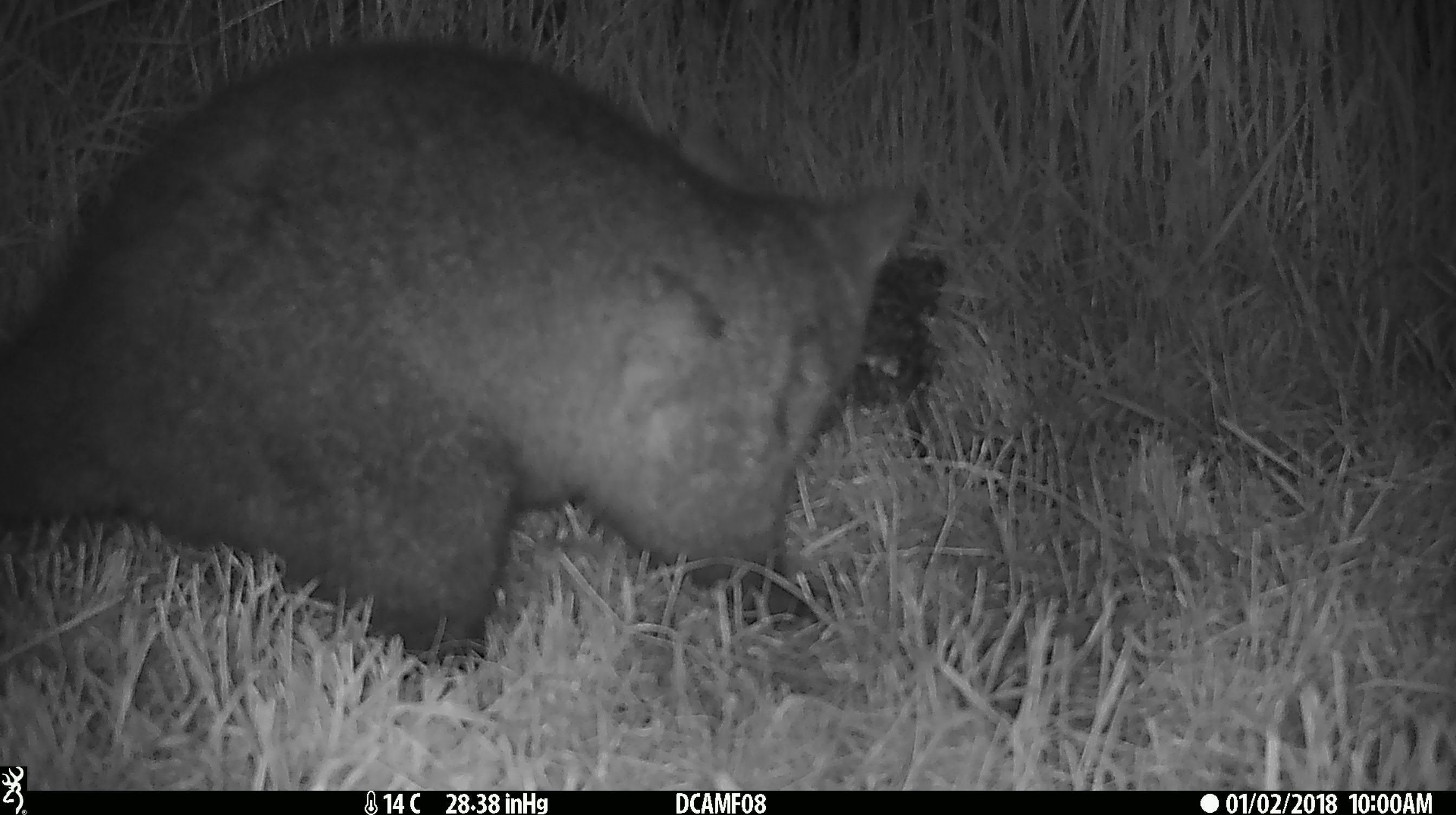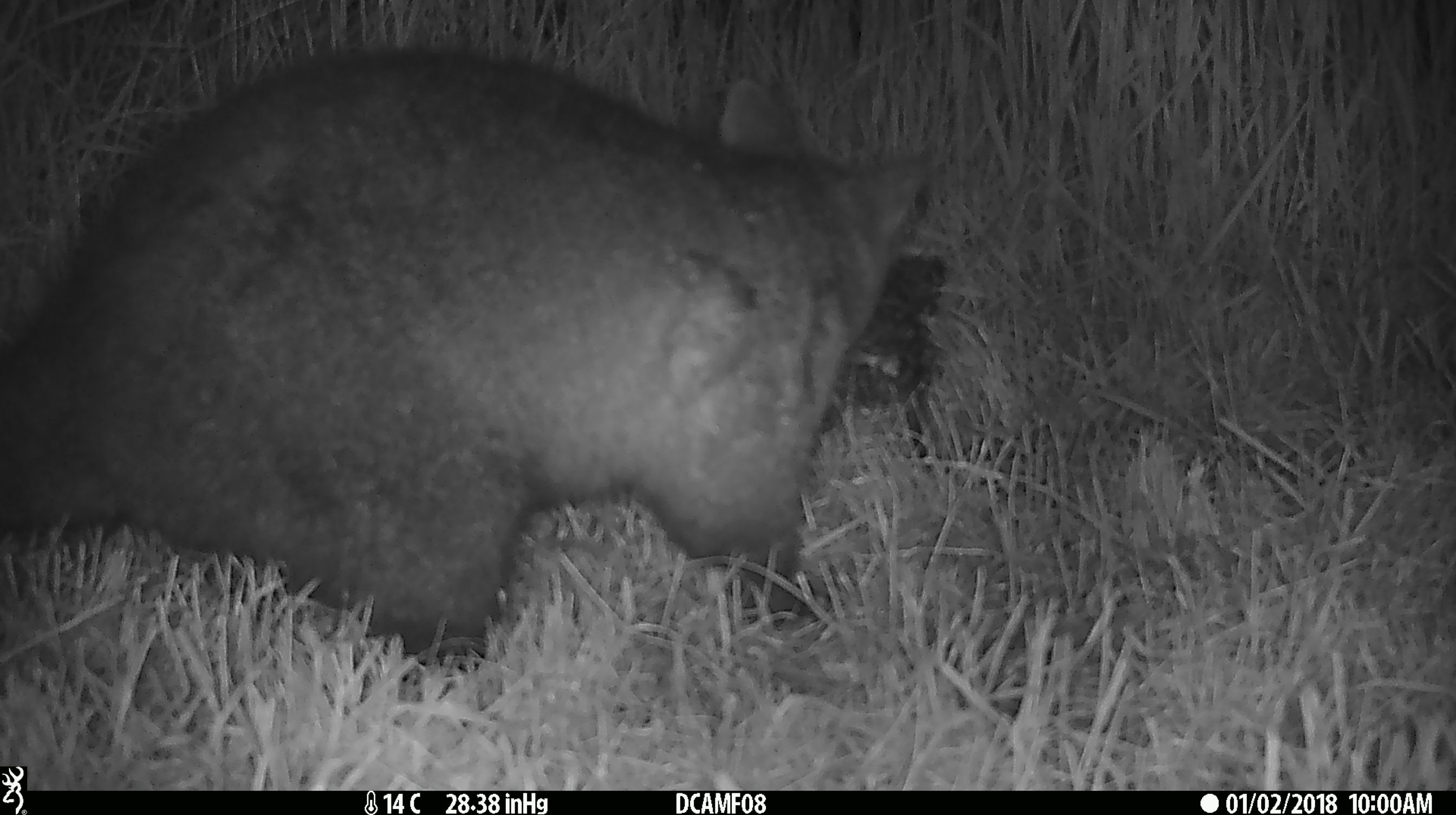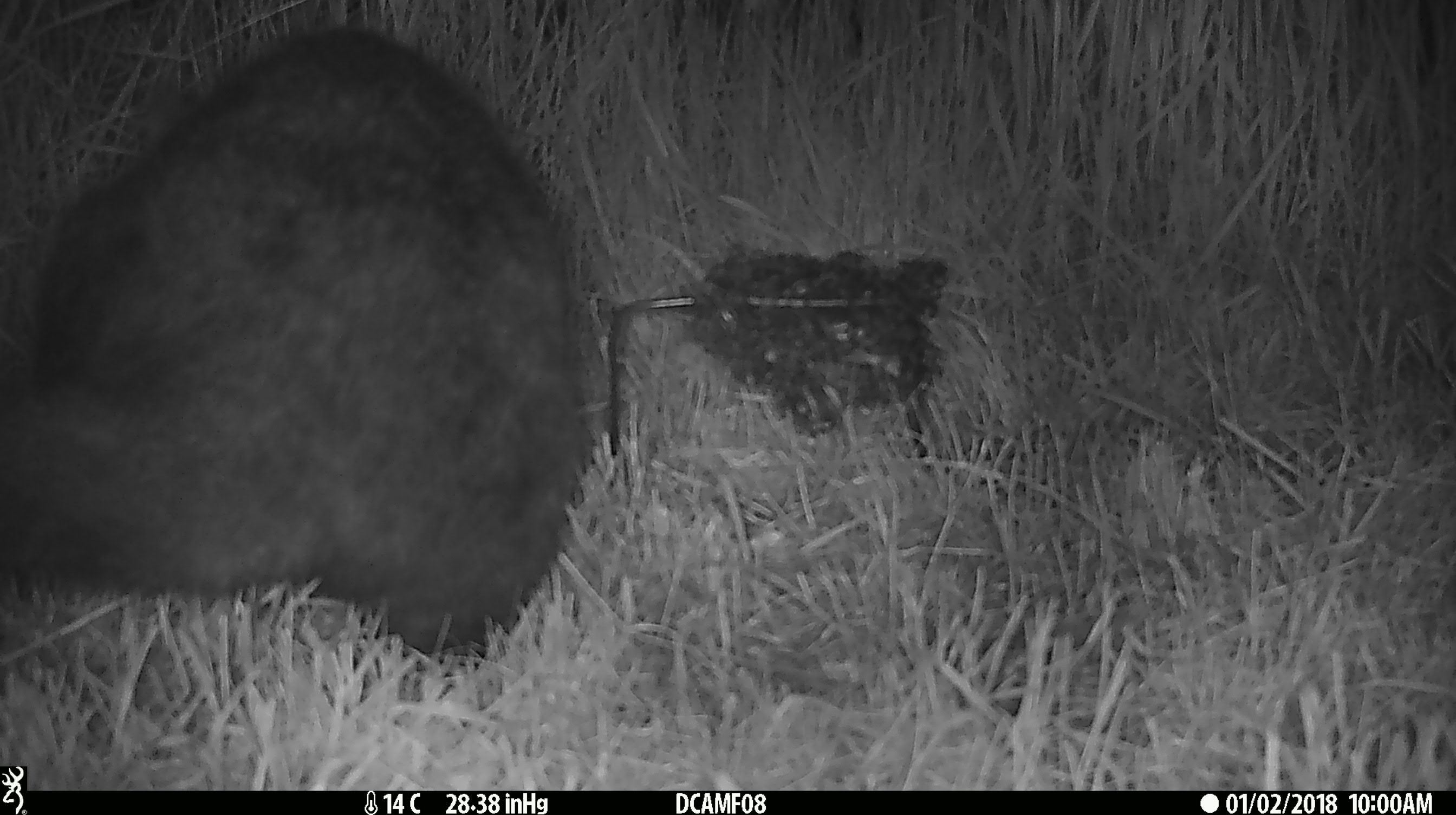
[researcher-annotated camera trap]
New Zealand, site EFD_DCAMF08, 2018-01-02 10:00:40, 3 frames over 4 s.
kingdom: Animalia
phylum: Chordata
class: Mammalia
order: Diprotodontia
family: Phalangeridae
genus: Trichosurus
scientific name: Trichosurus vulpecula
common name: common brushtail possum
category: possum